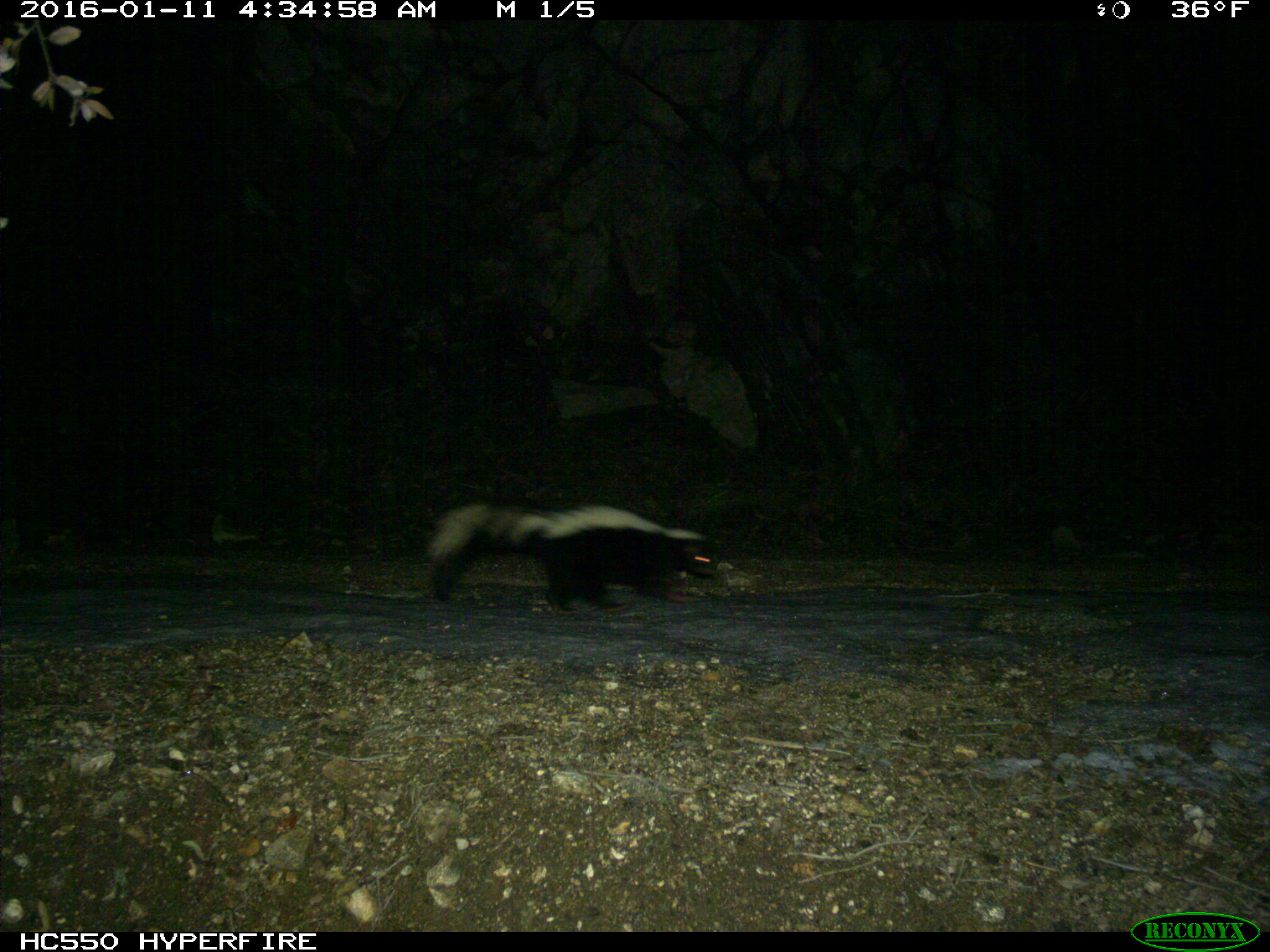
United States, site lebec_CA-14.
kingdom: Animalia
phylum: Chordata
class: Mammalia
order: Carnivora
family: Mephitidae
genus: Mephitis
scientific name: Mephitis mephitis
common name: striped skunk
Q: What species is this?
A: Mephitis mephitis (striped skunk).